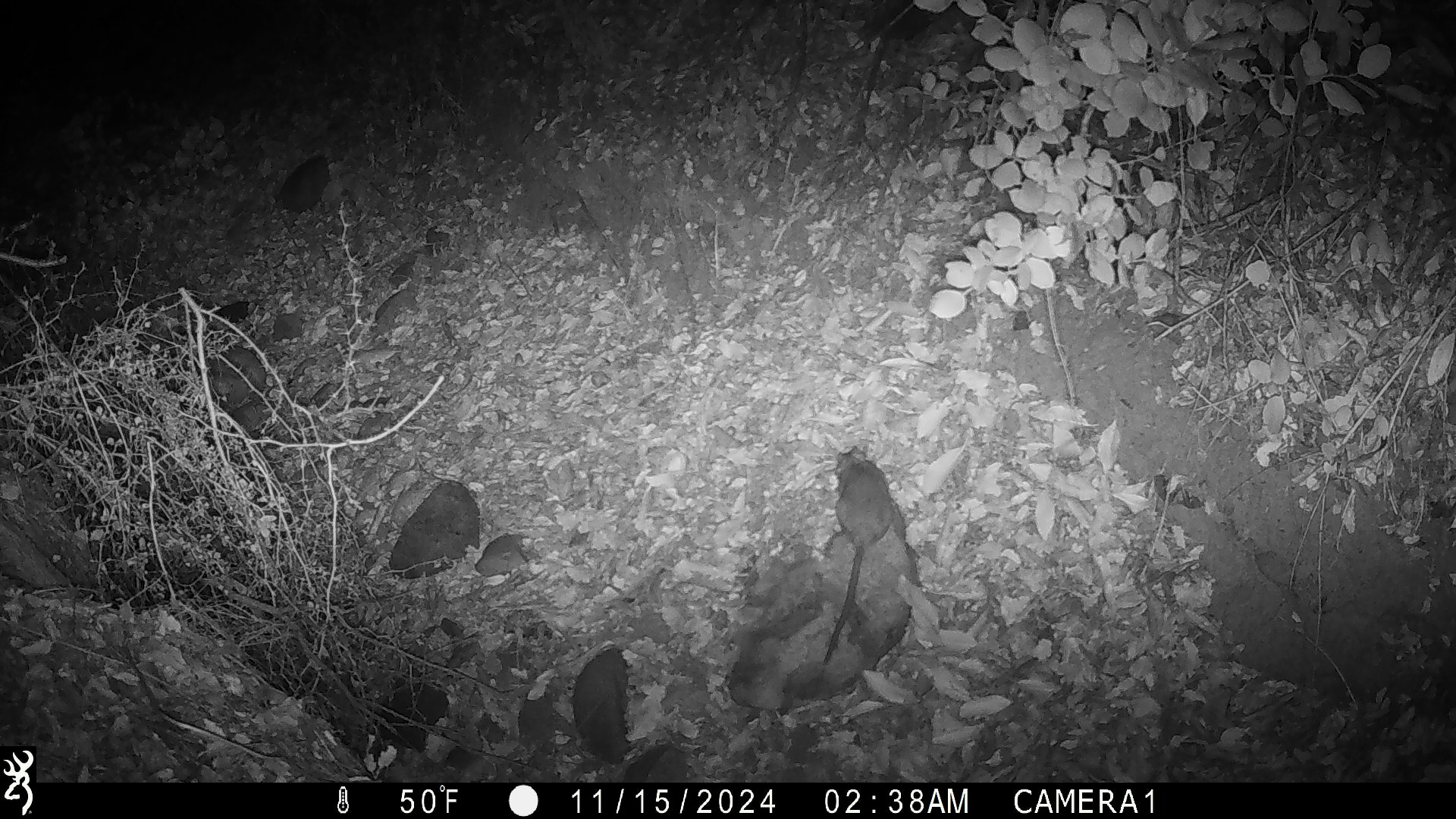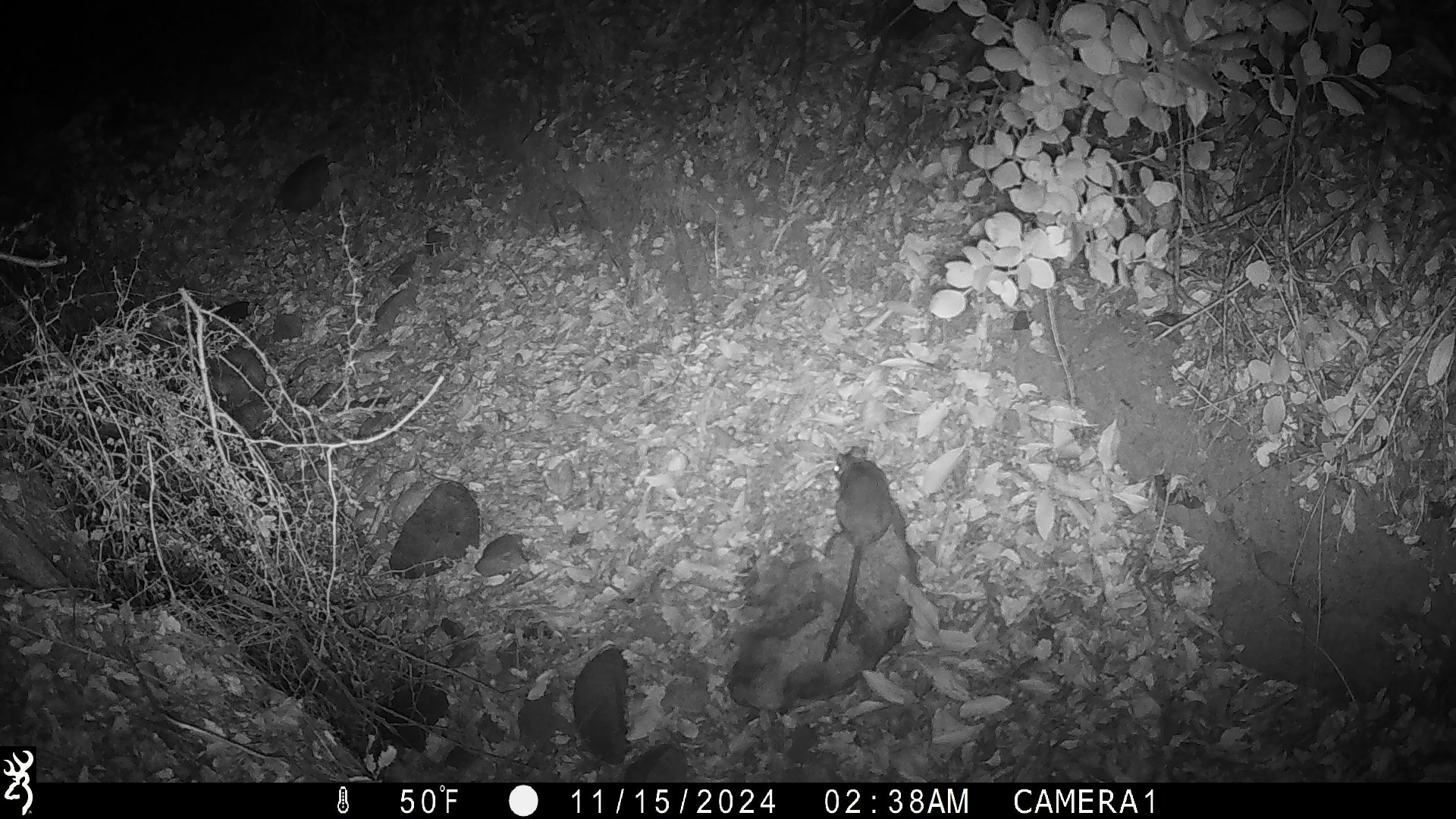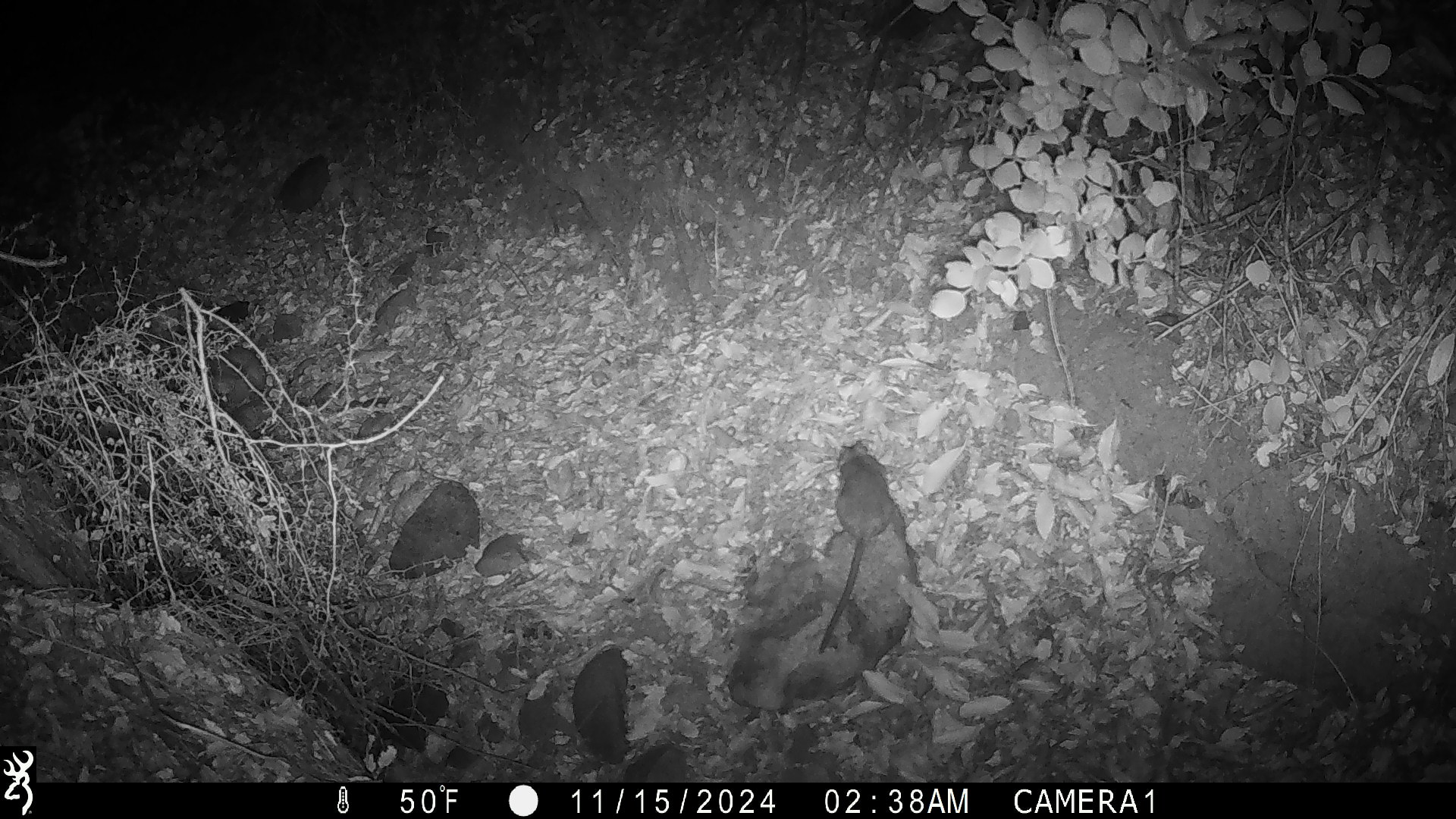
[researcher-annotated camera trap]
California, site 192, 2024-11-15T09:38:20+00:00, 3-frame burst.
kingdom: Animalia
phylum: Chordata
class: Mammalia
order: Rodentia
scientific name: Rodentia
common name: mouse or rat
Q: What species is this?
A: Mouse or rat (Rodentia).